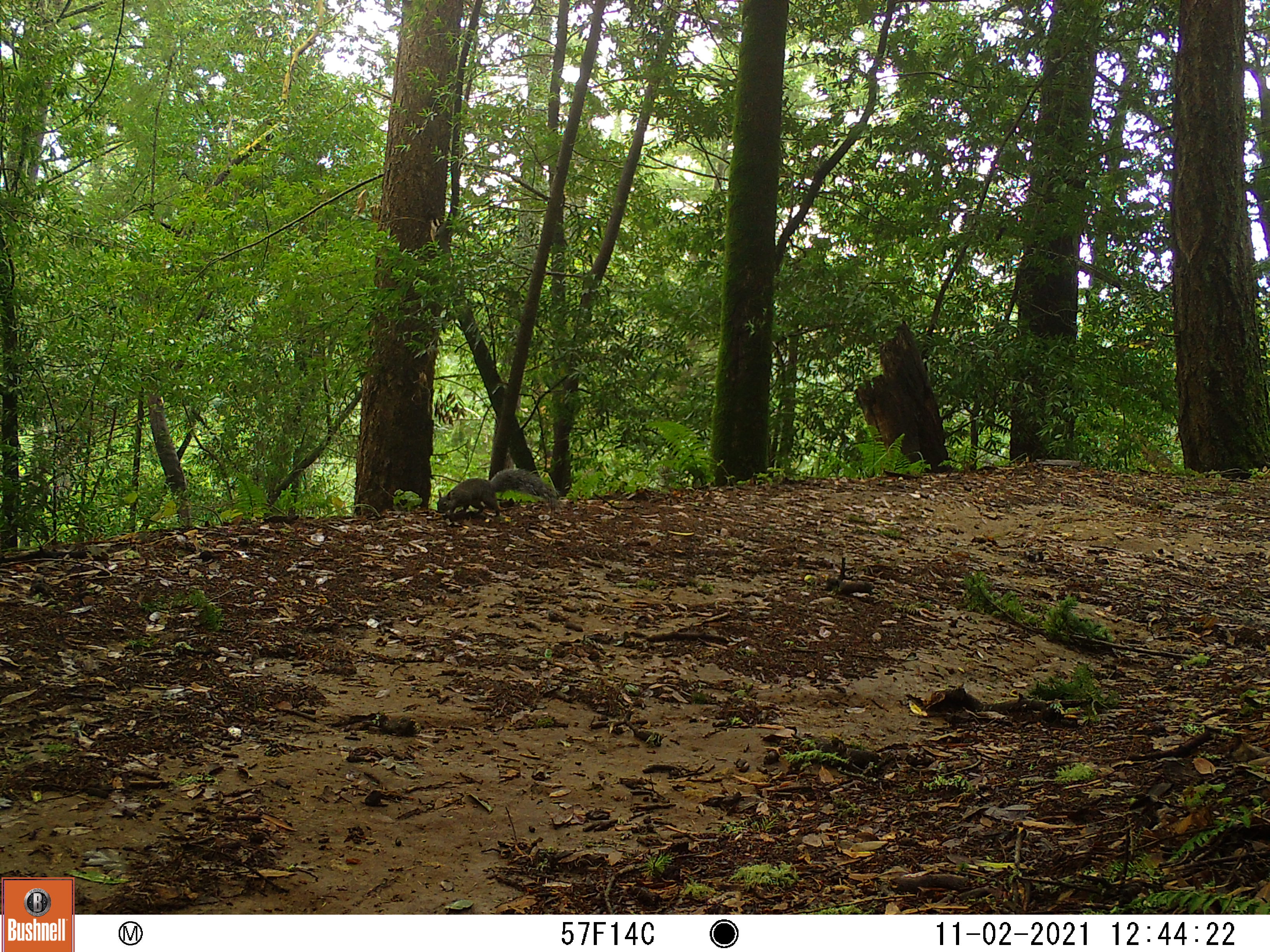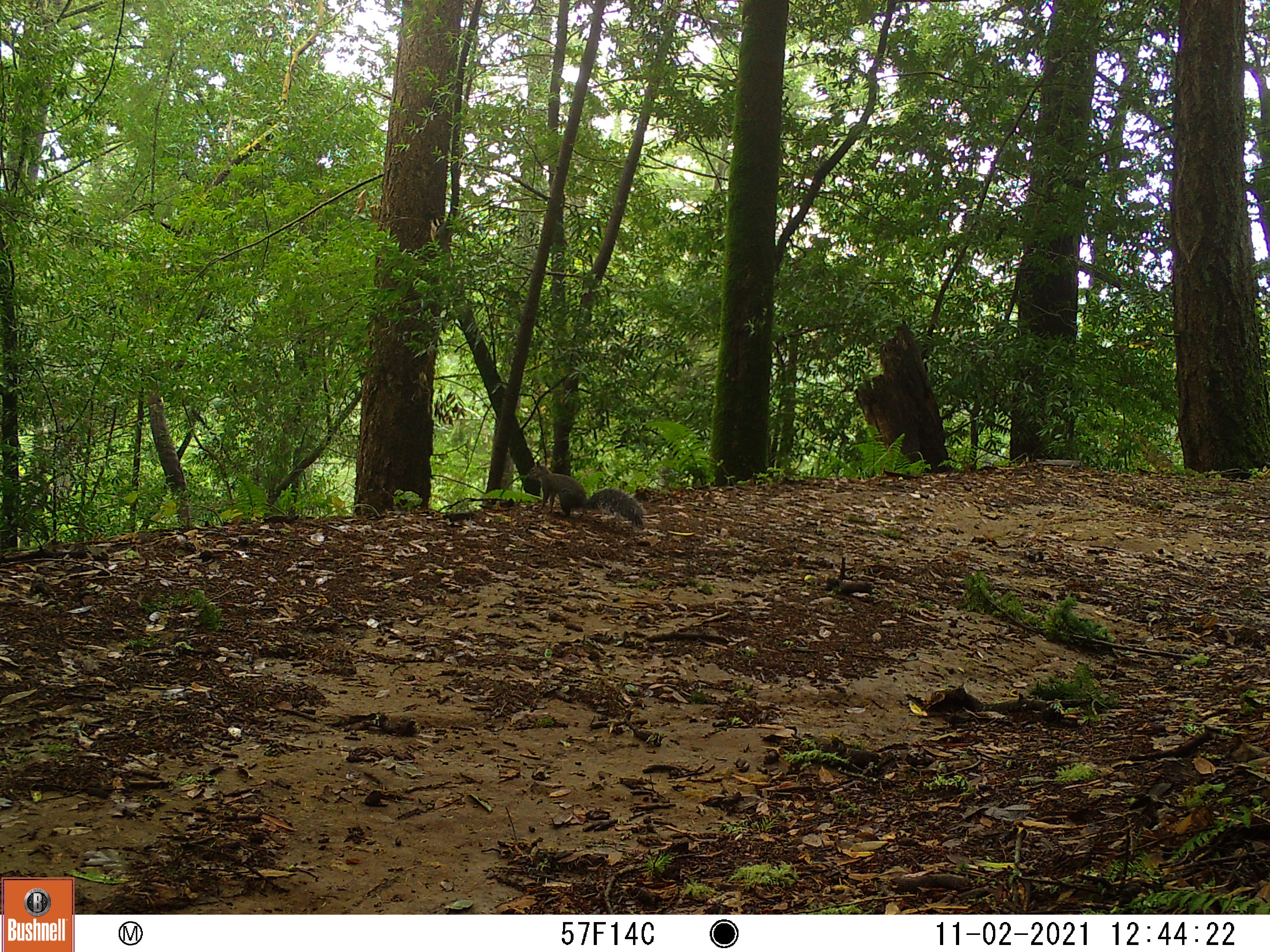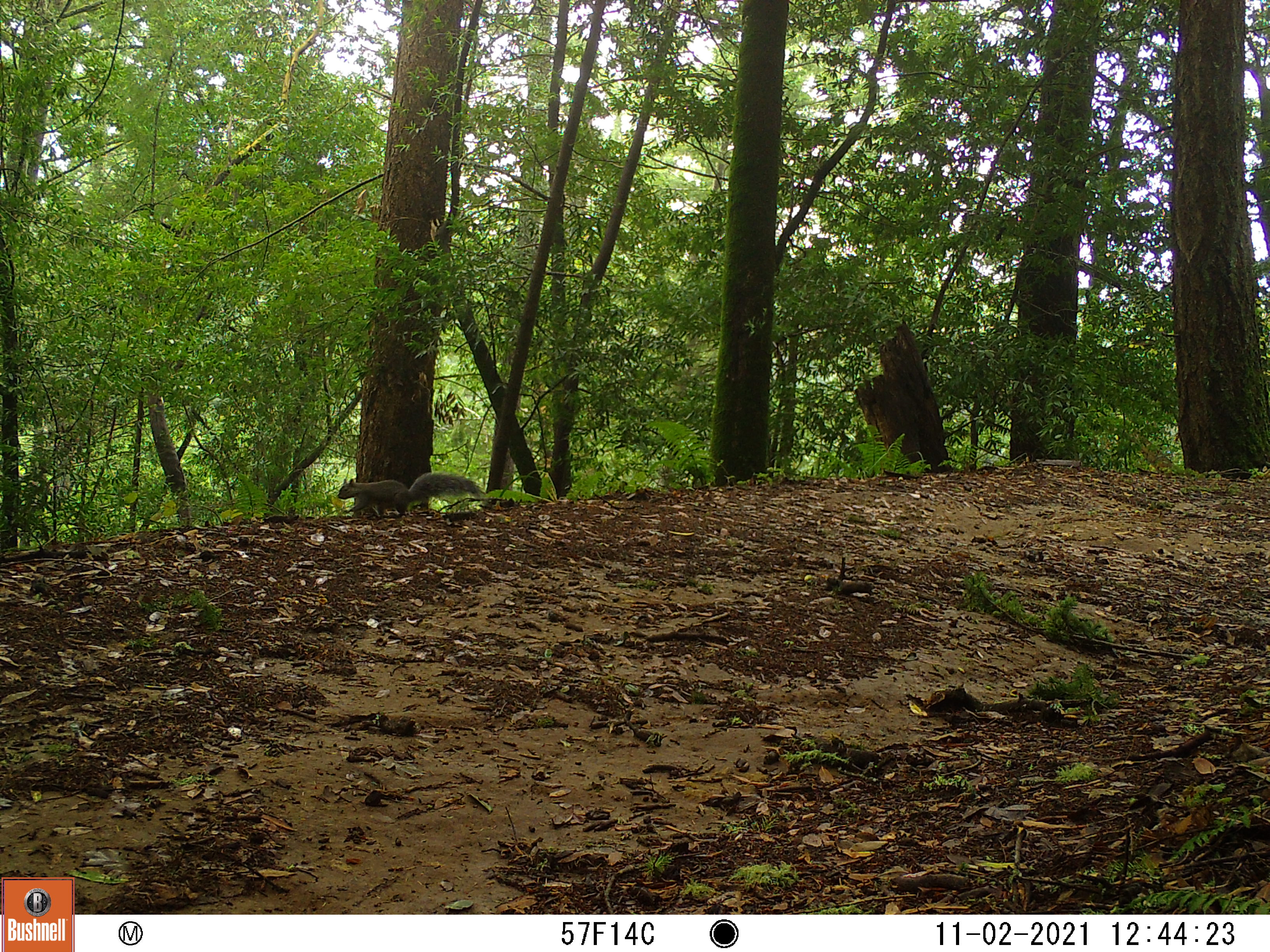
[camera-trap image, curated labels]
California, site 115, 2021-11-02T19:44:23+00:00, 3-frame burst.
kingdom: Animalia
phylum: Chordata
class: Mammalia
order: Rodentia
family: Sciuridae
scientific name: Sciuridae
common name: squirrel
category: unknown squirrel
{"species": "unknown squirrel (squirrel) (Sciuridae)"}